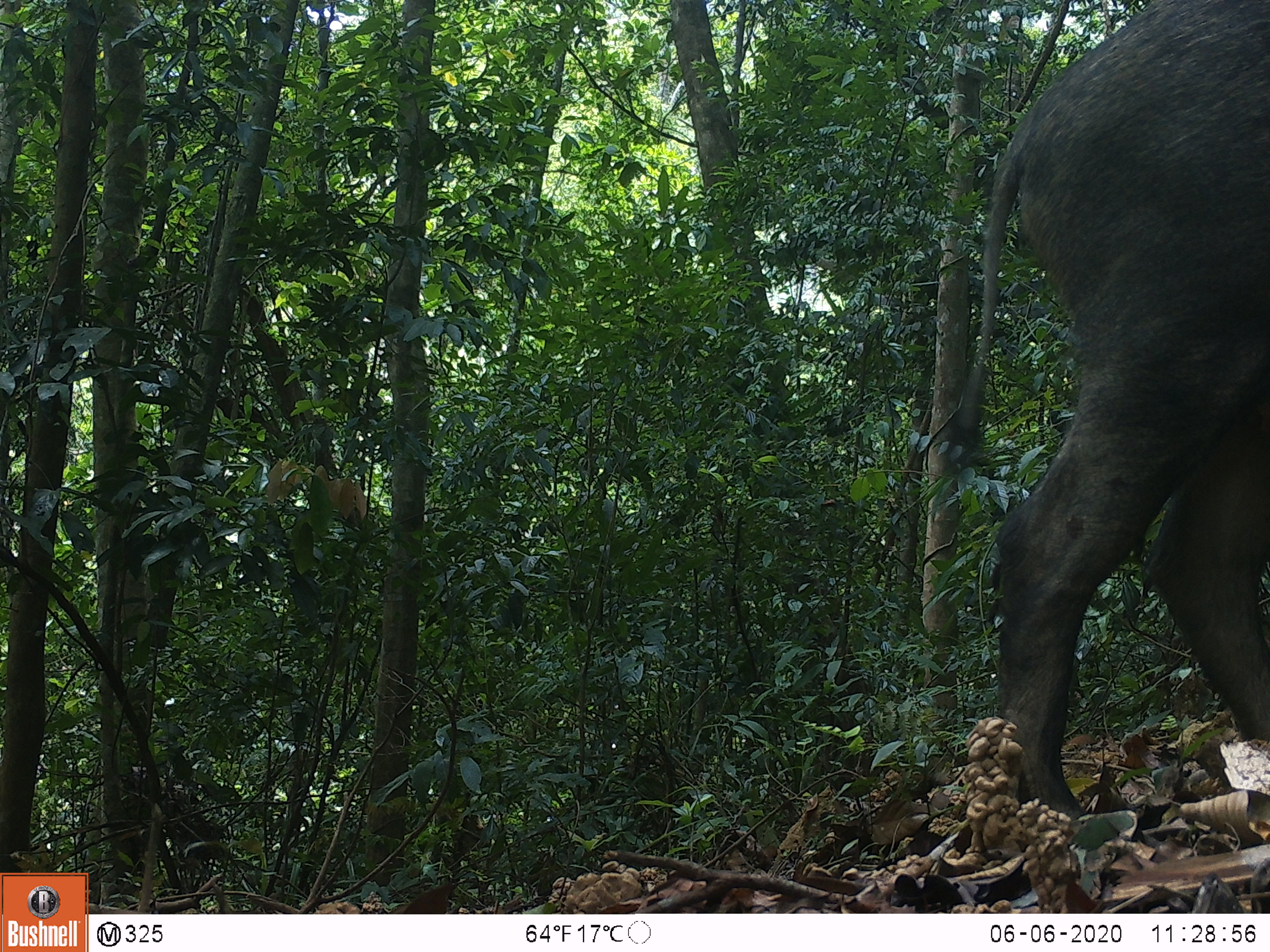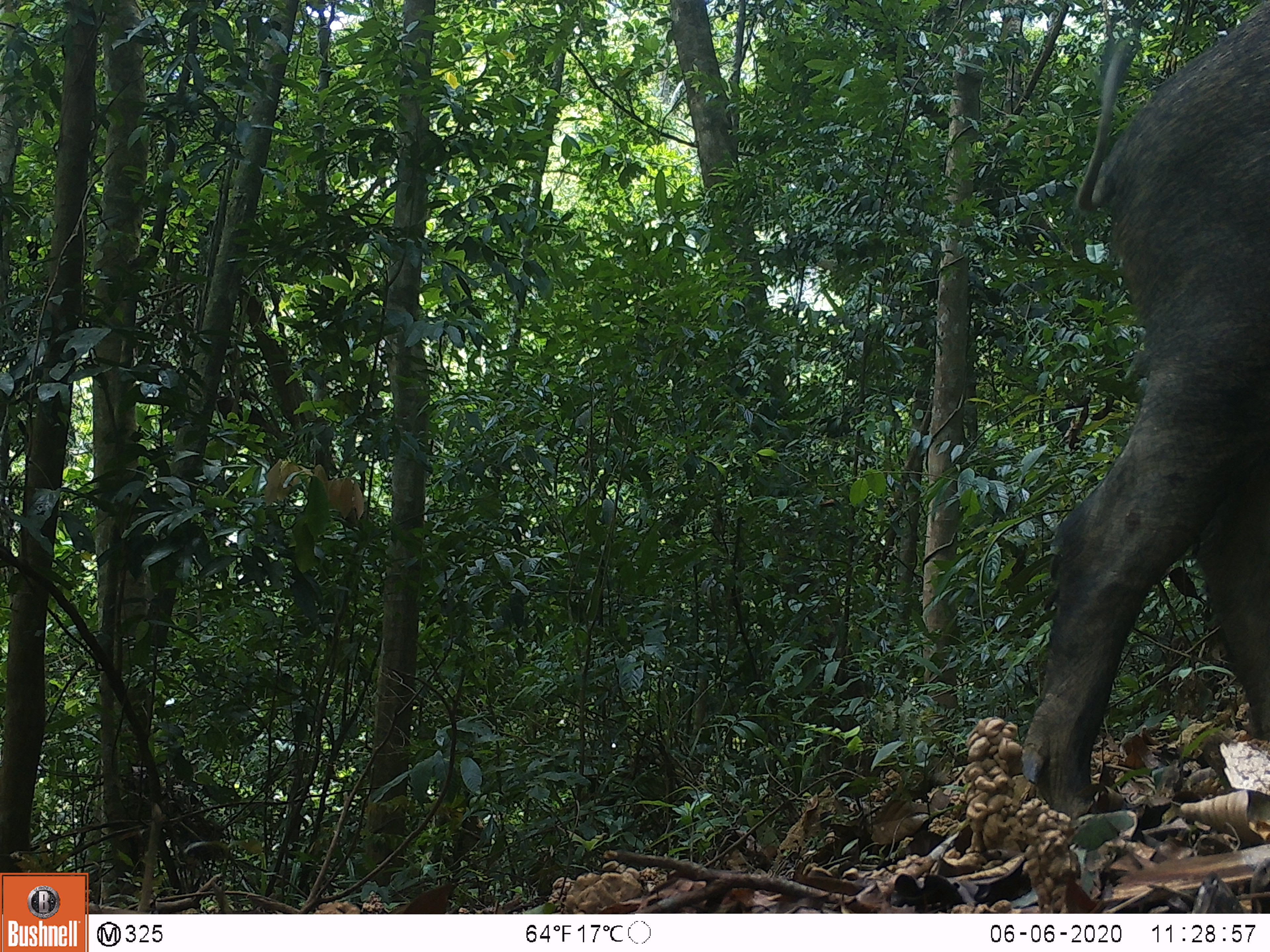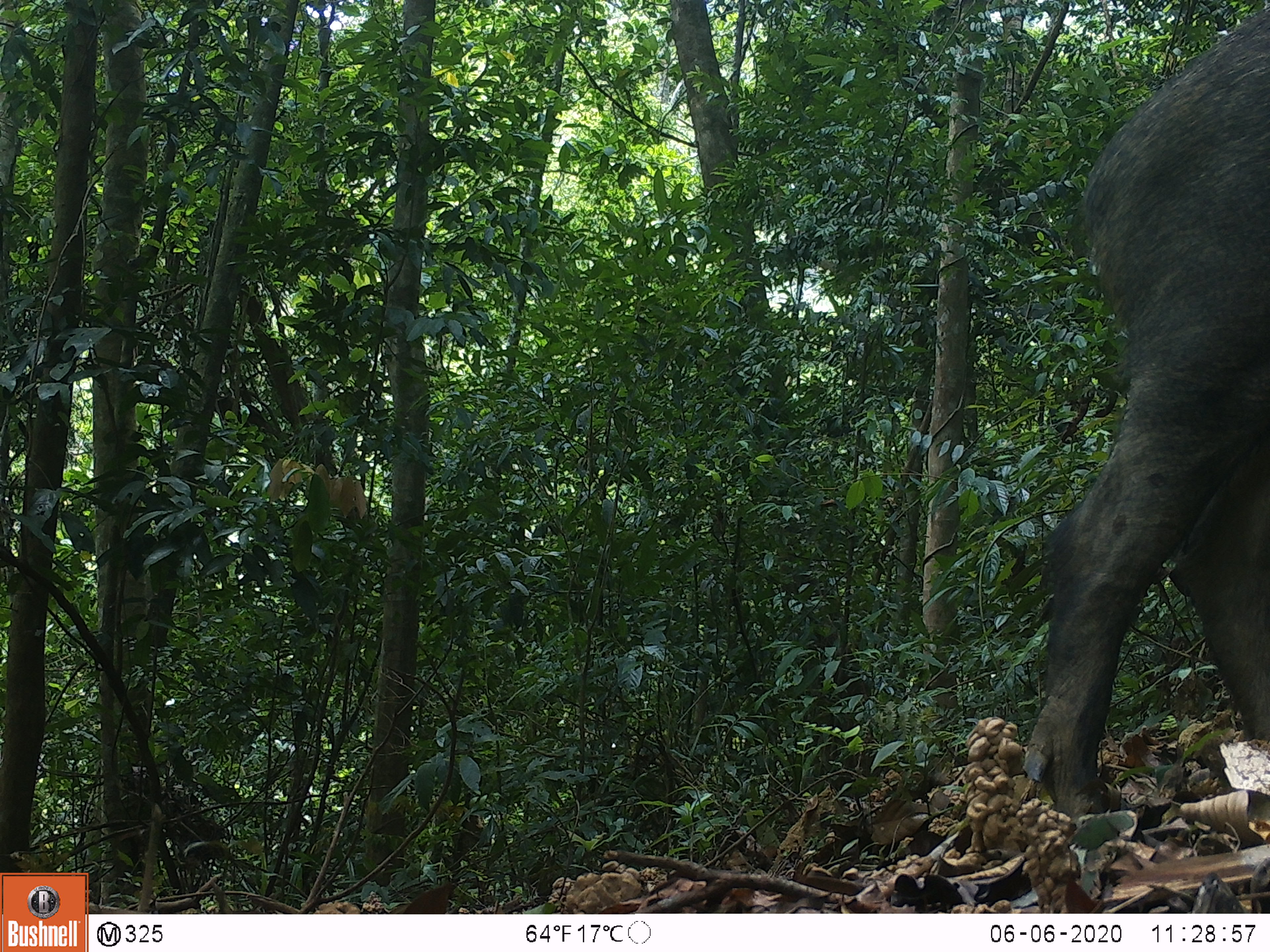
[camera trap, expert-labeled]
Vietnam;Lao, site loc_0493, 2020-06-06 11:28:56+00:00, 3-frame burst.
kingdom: Animalia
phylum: Chordata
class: Mammalia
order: Artiodactyla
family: Suidae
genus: Sus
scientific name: Sus scrofa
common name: eurasian wild pig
Eurasian wild pig (Sus scrofa). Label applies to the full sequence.